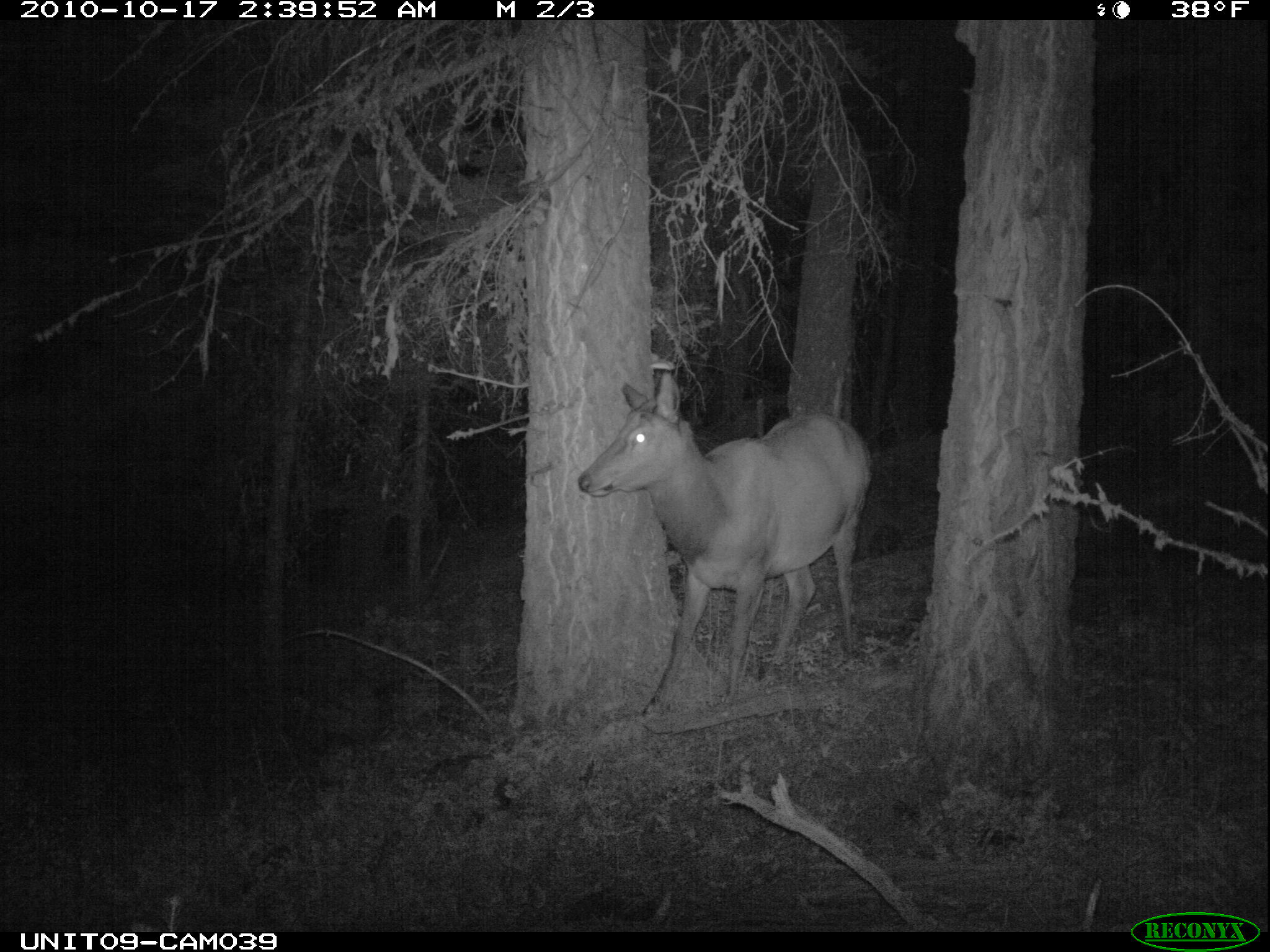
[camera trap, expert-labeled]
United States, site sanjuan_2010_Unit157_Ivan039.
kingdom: Animalia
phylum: Chordata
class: Mammalia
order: Artiodactyla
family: Cervidae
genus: Cervus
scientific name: Cervus elaphus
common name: red deer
Cervus elaphus (red deer).